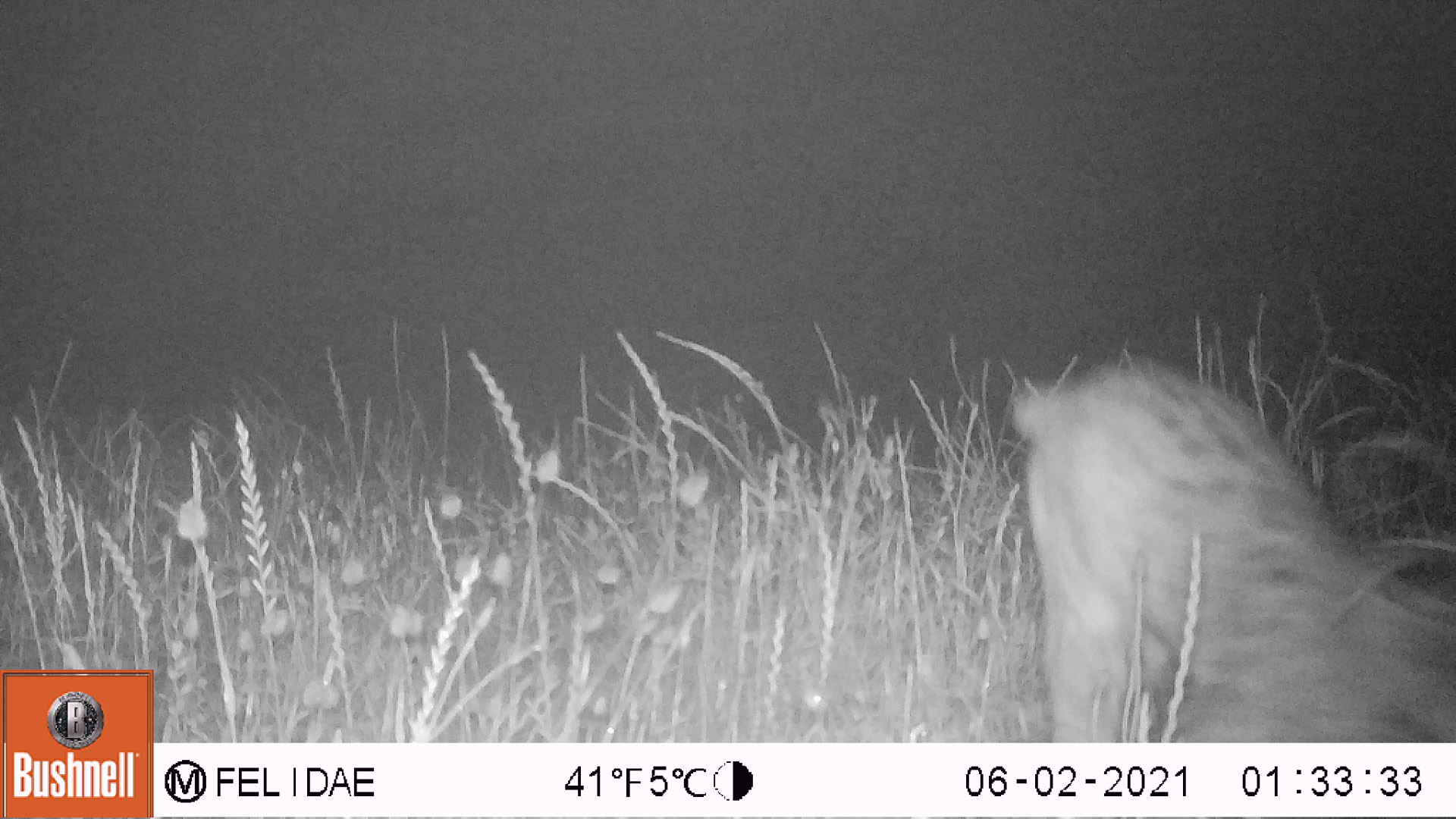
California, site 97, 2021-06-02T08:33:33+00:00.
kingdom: Animalia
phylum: Chordata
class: Mammalia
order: Carnivora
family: Felidae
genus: Lynx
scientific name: Lynx rufus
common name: bobcat